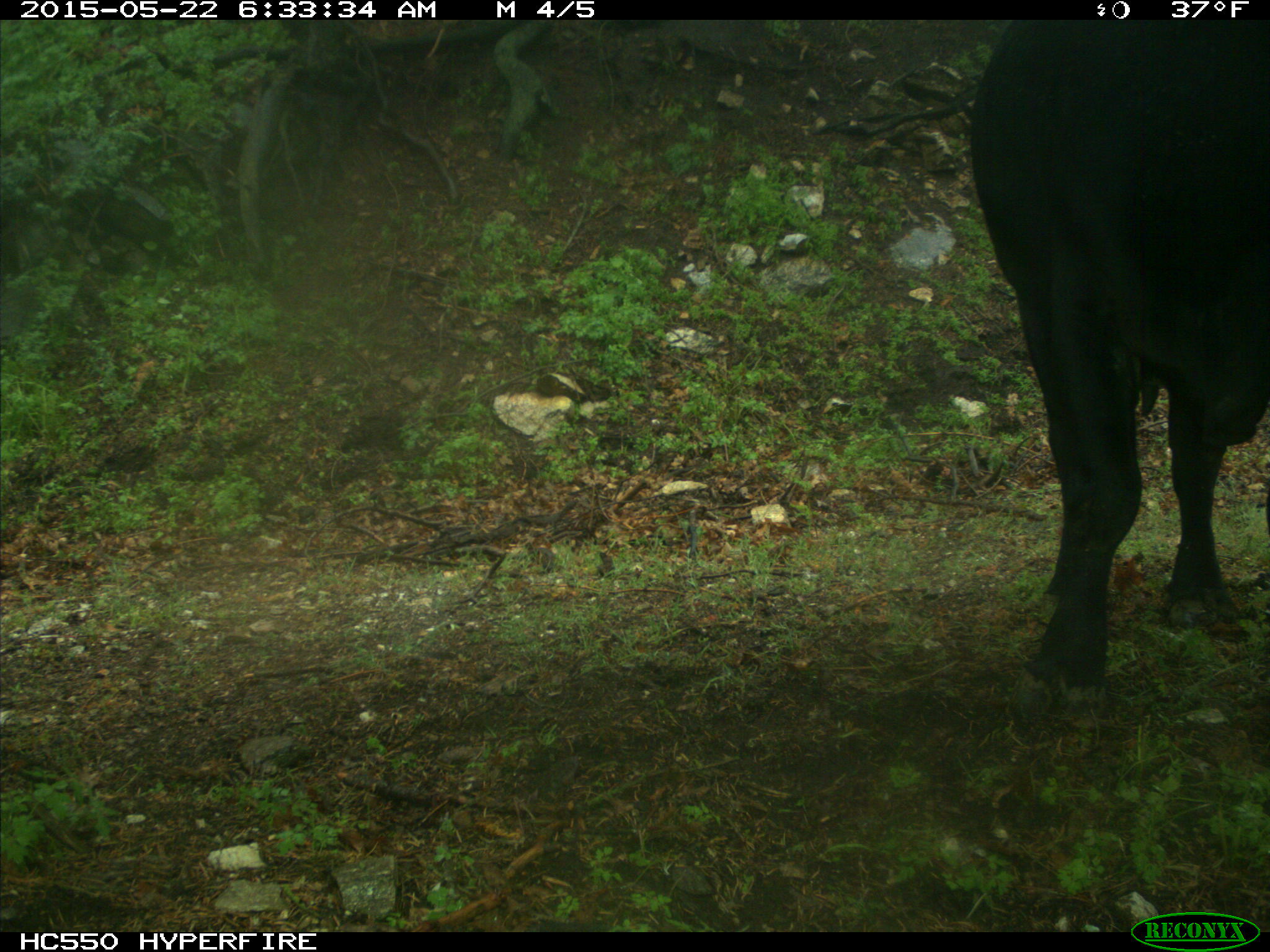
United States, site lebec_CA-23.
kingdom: Animalia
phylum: Chordata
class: Mammalia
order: Artiodactyla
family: Bovidae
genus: Bos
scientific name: Bos taurus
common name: domestic cow